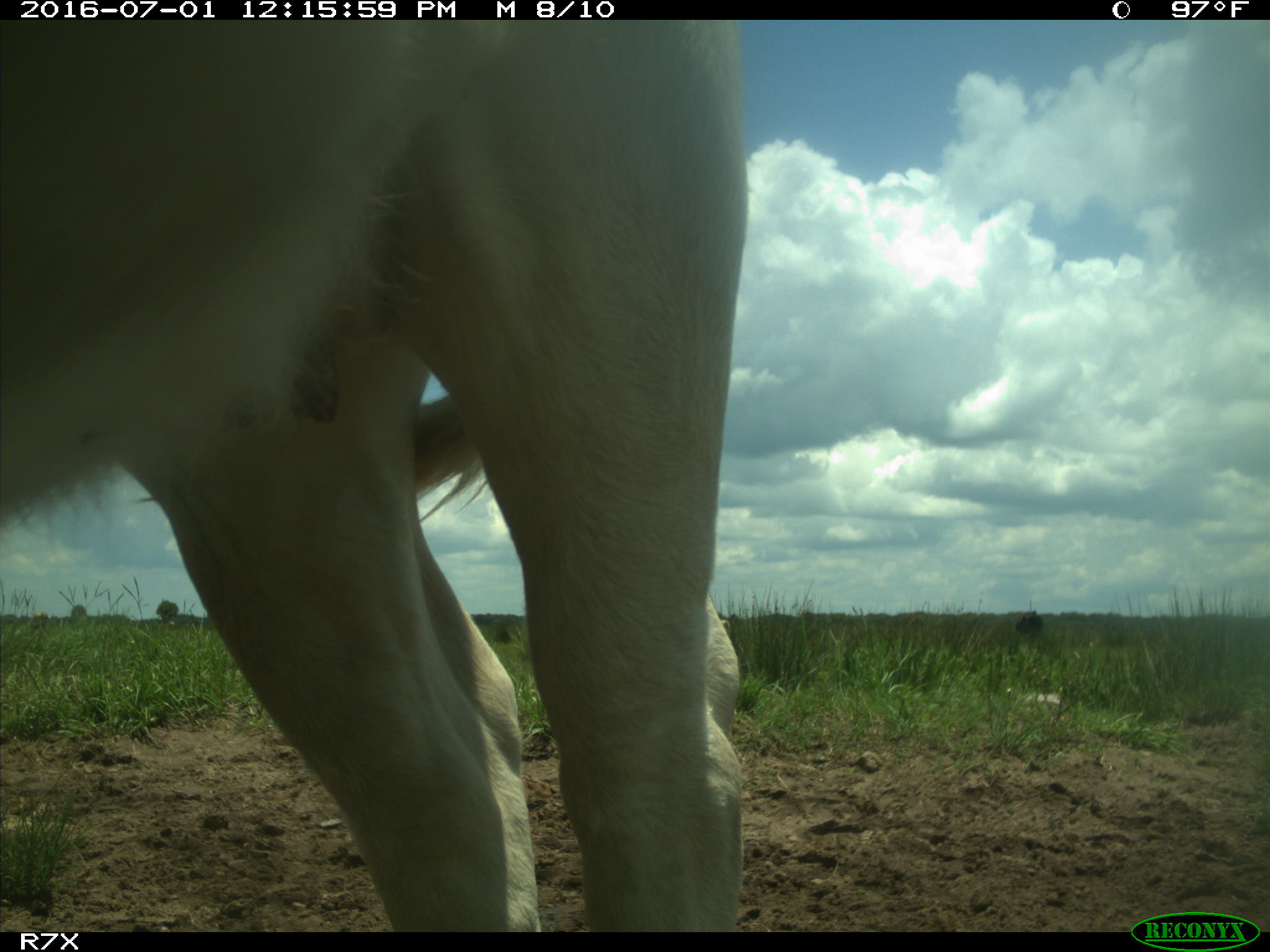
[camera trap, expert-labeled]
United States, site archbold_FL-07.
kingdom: Animalia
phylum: Chordata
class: Mammalia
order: Artiodactyla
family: Bovidae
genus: Bos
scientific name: Bos taurus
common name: domestic cow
Bos taurus (domestic cow).